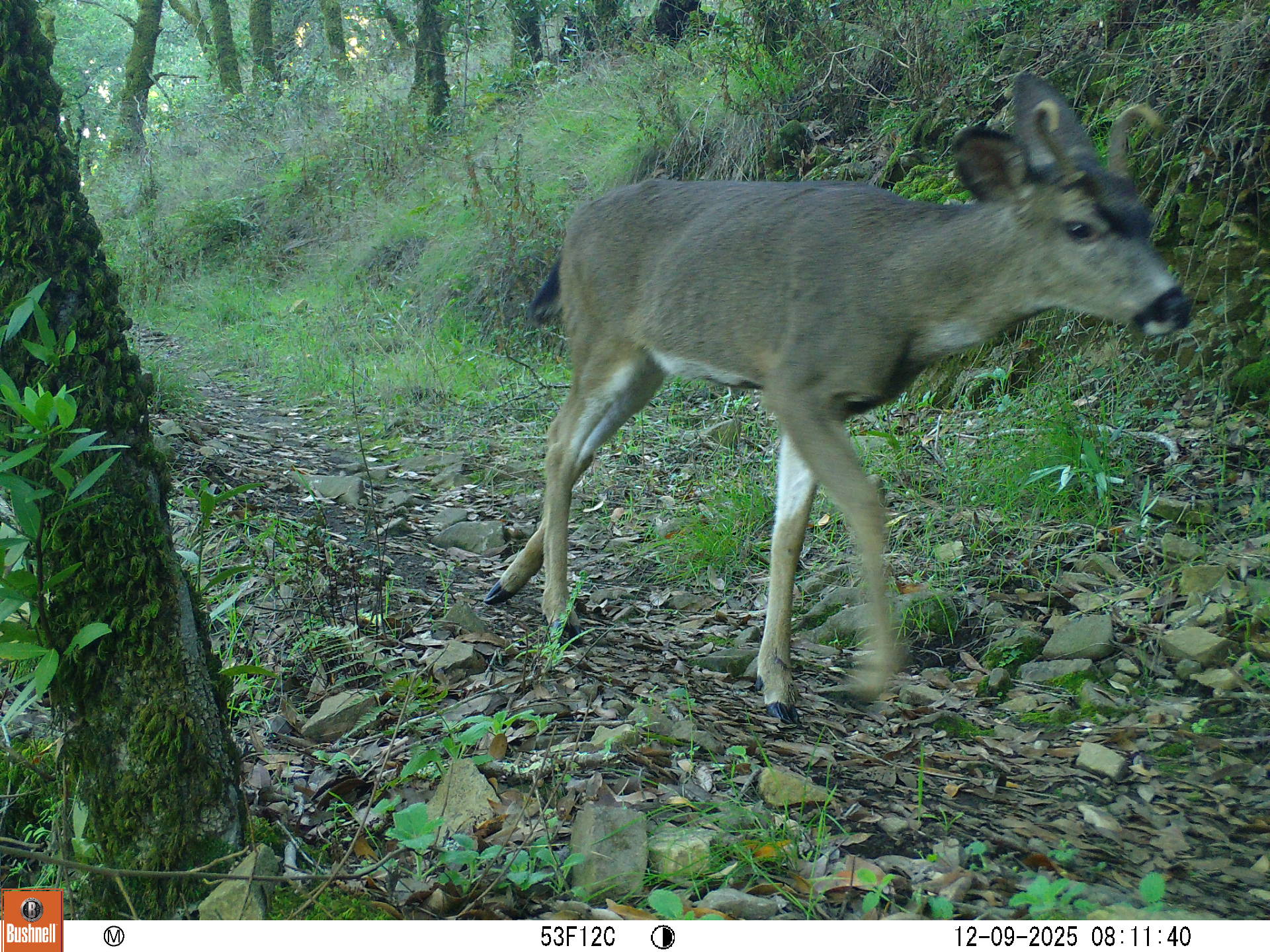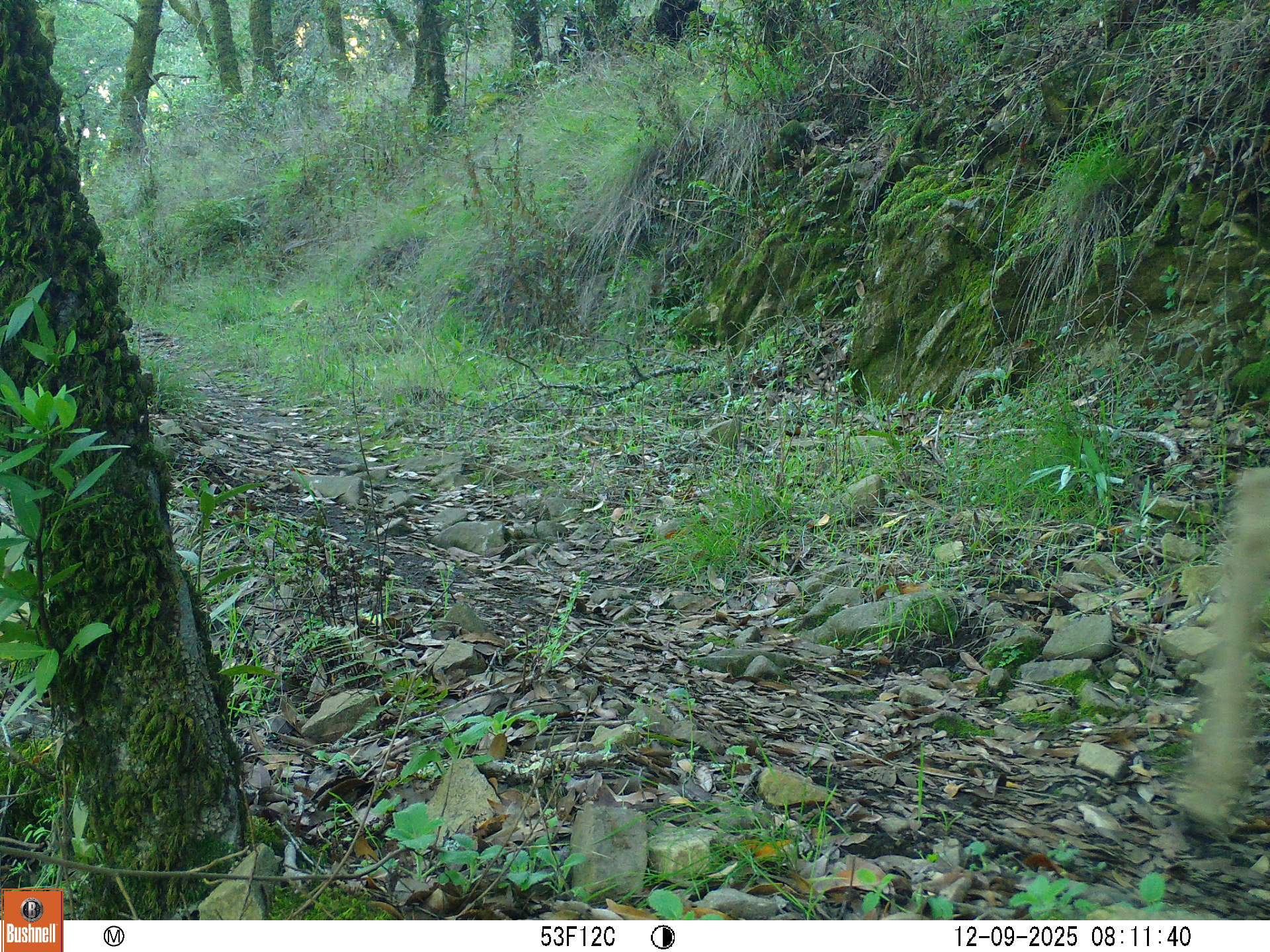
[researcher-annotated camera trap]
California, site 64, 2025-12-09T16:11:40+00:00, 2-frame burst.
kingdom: Animalia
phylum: Chordata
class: Mammalia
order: Artiodactyla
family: Cervidae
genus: Odocoileus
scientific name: Odocoileus hemionus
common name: mule deer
Mule deer (Odocoileus hemionus).